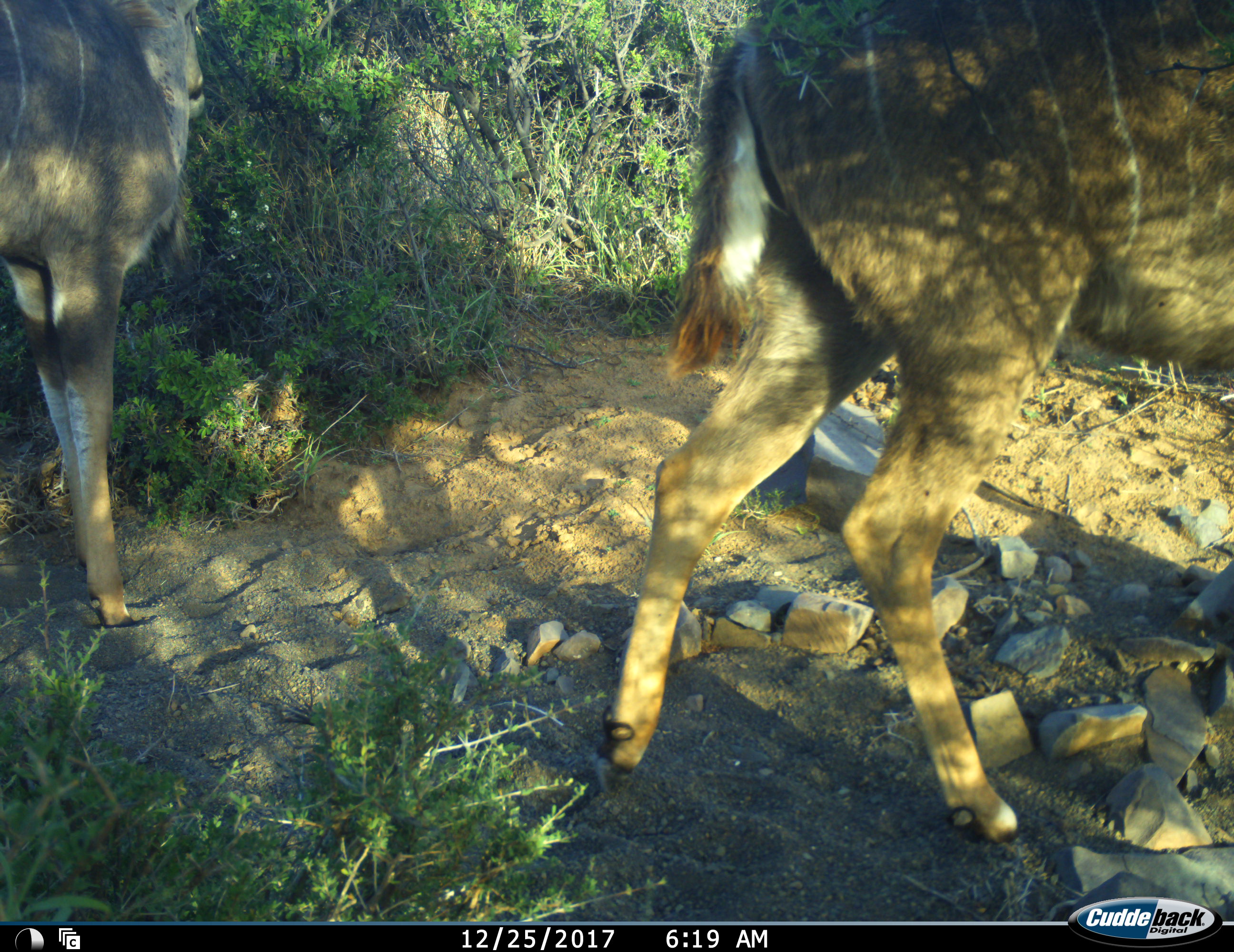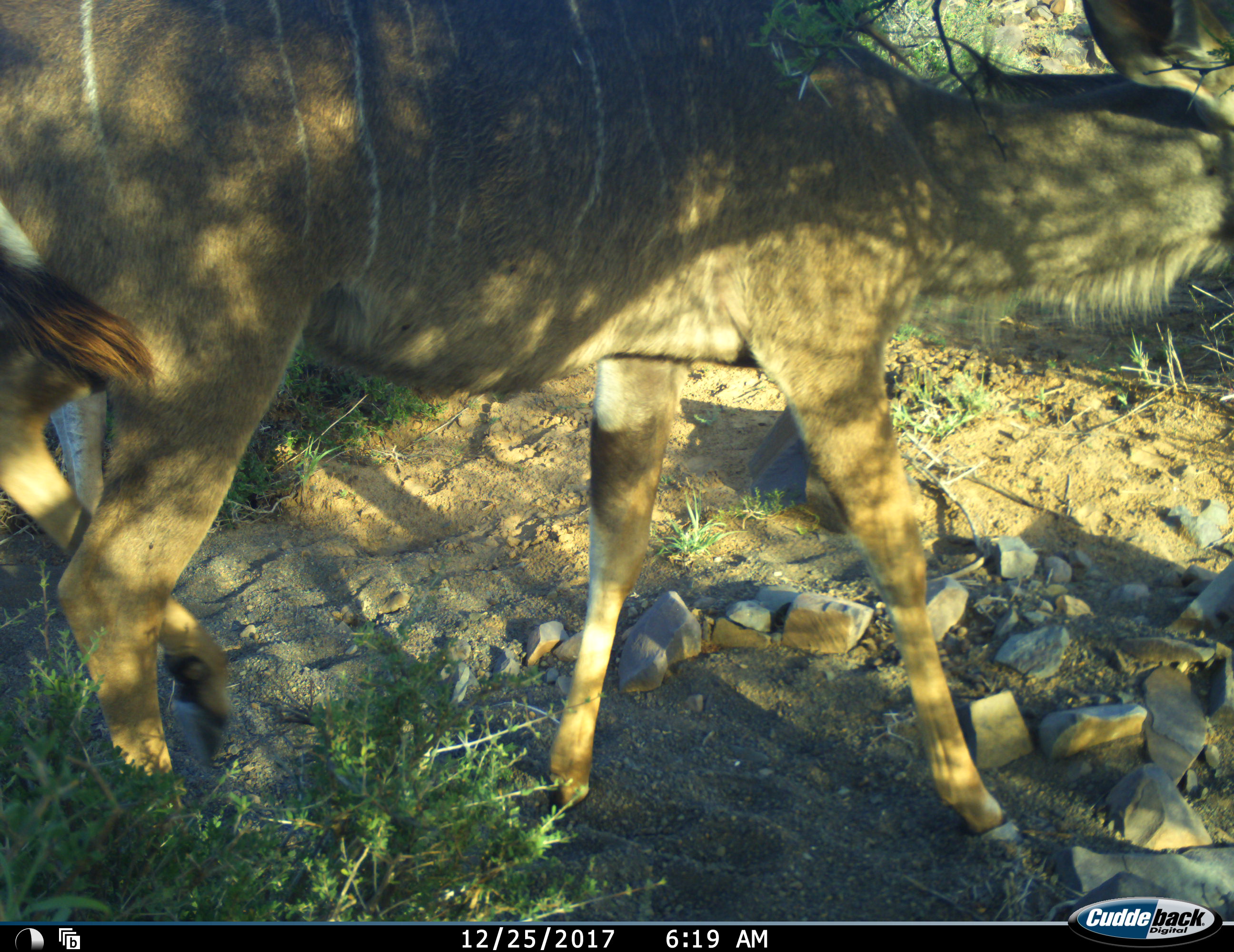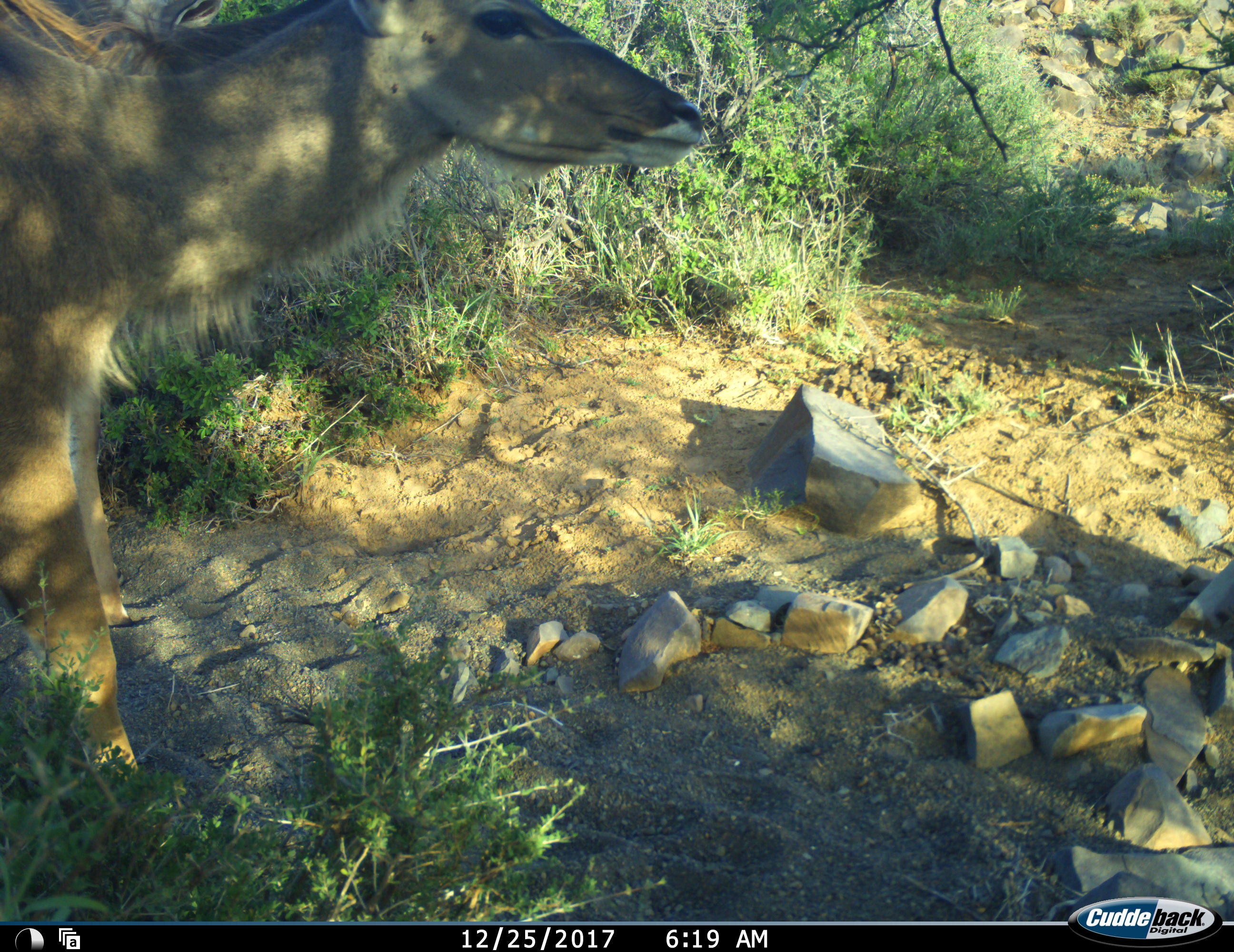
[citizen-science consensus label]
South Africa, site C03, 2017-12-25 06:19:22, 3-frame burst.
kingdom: Animalia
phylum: Chordata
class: Mammalia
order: Artiodactyla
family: Bovidae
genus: Tragelaphus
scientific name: Tragelaphus strepsiceros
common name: greater kudu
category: kudu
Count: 2.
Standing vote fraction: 10%.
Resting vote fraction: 0%.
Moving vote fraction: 90%.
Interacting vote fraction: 0%.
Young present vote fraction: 10%.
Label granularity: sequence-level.